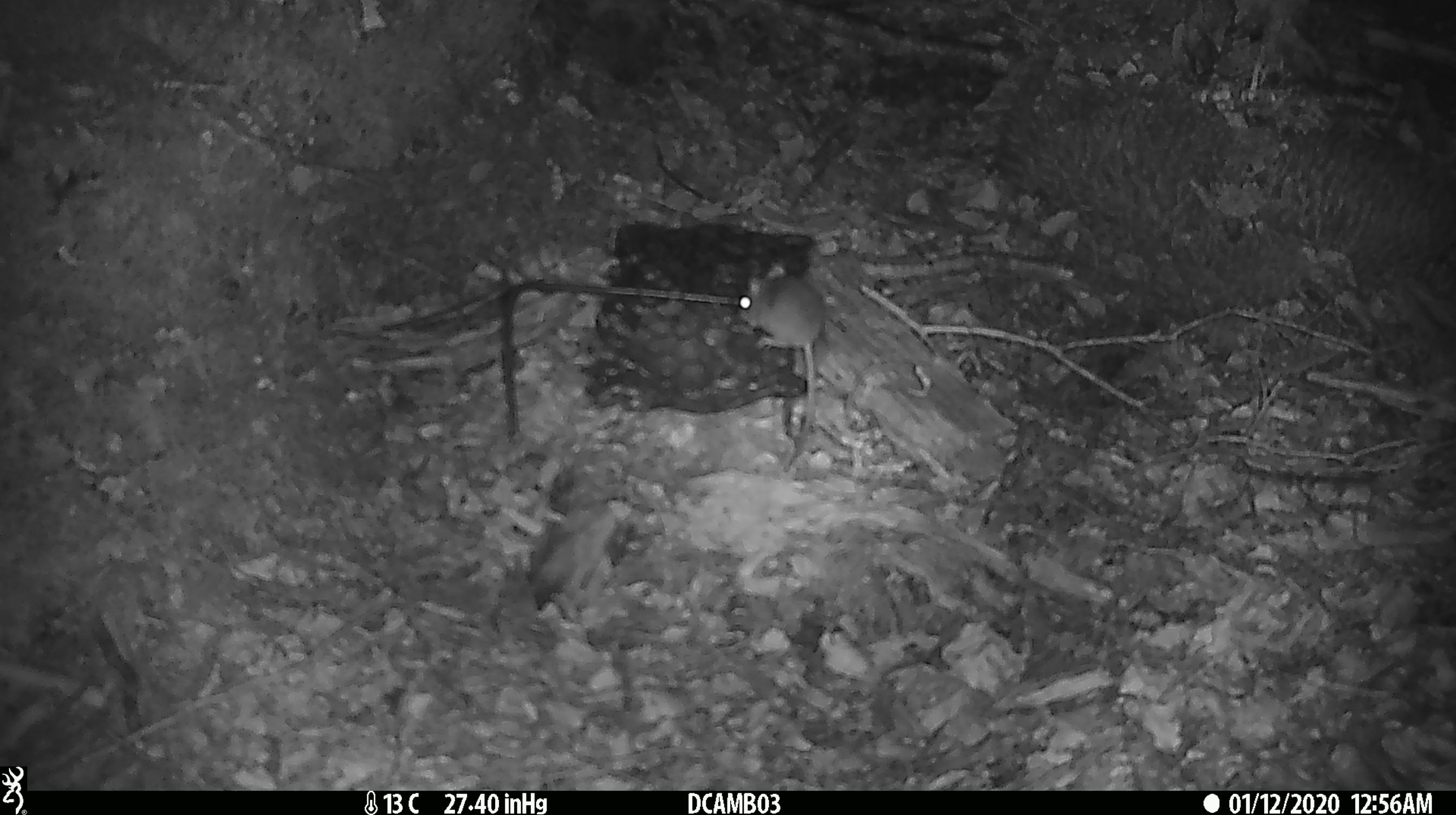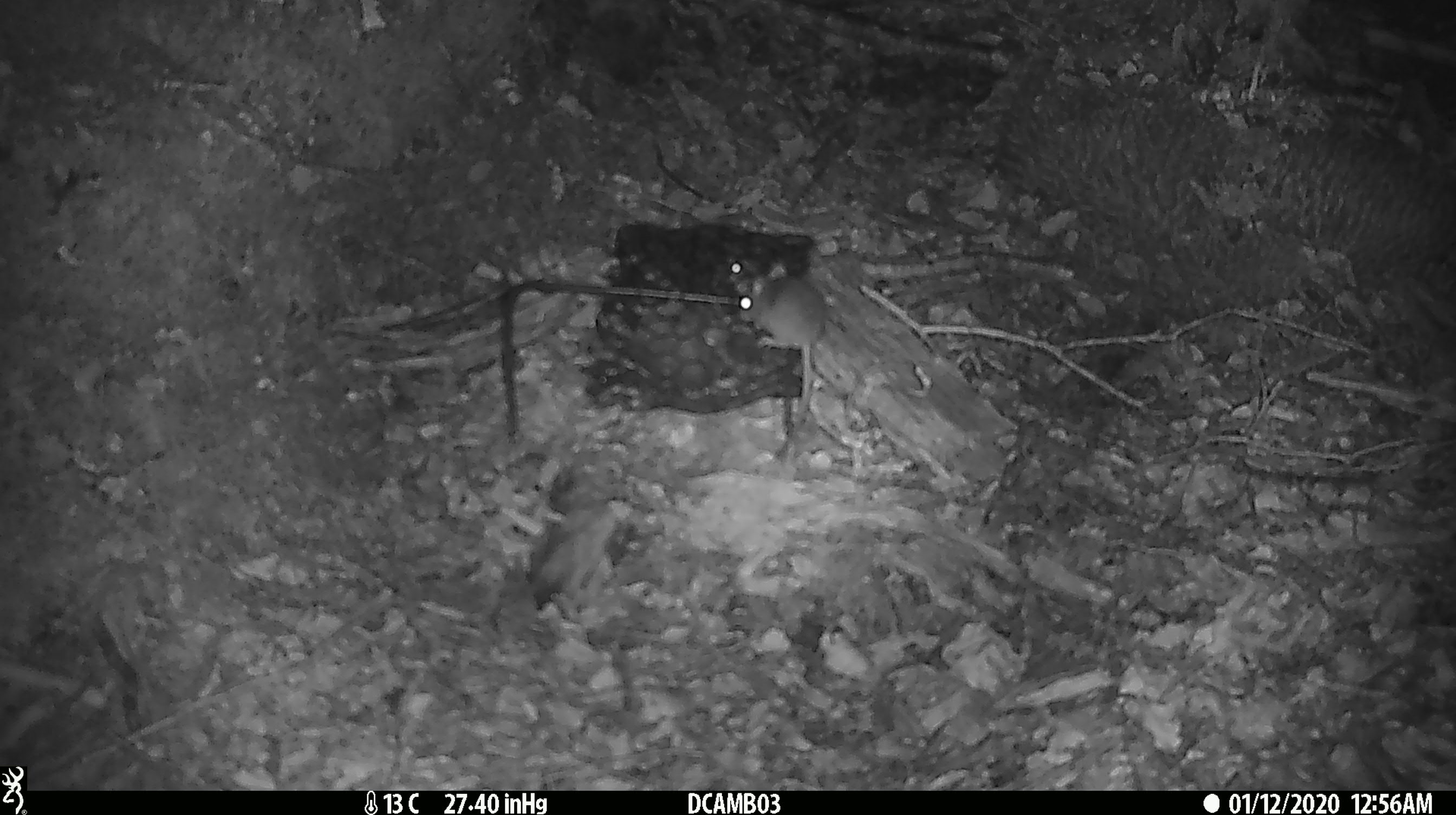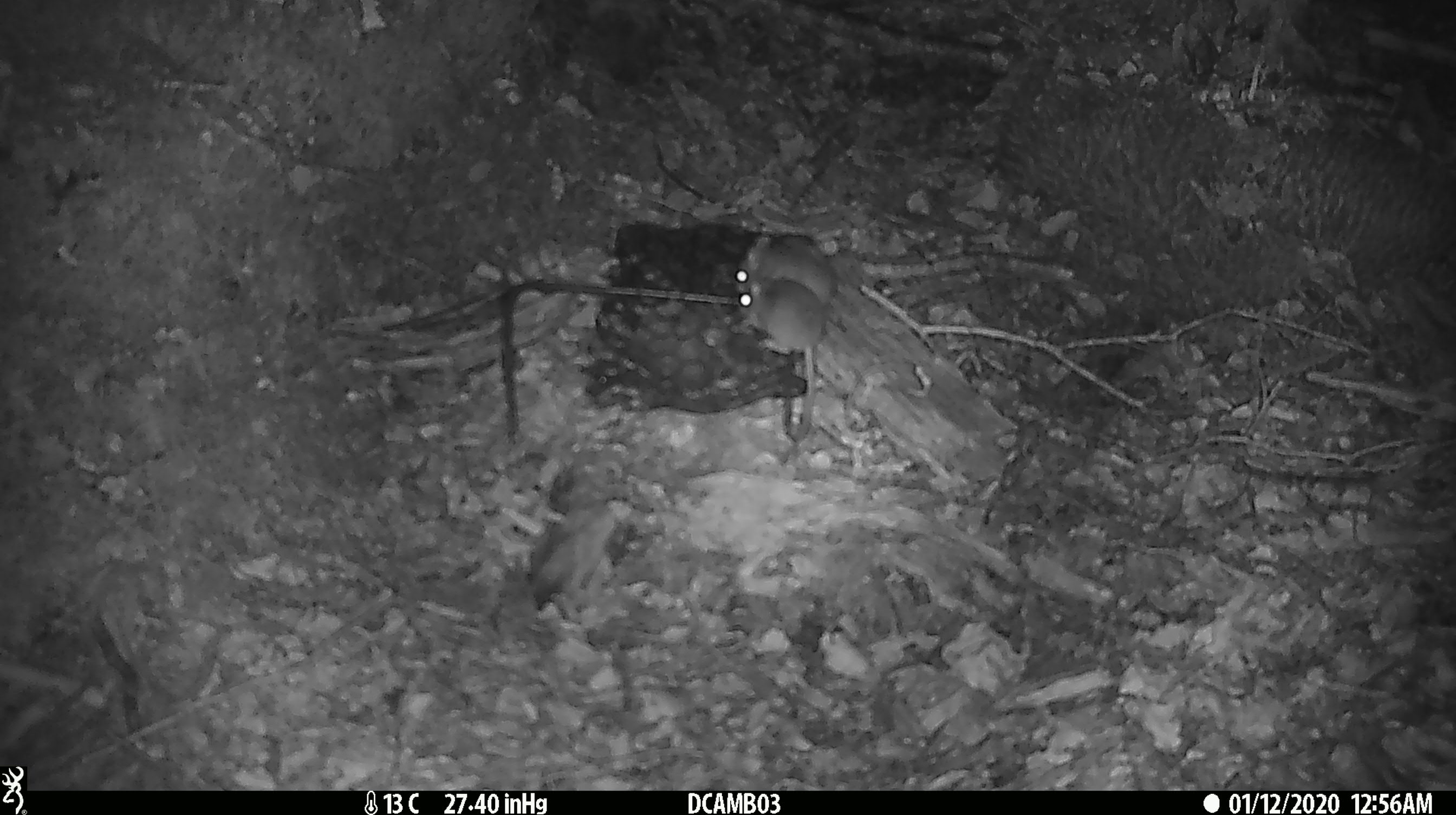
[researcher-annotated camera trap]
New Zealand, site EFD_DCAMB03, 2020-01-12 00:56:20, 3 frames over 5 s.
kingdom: Animalia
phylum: Chordata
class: Mammalia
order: Rodentia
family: Muridae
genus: Mus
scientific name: Mus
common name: mouse